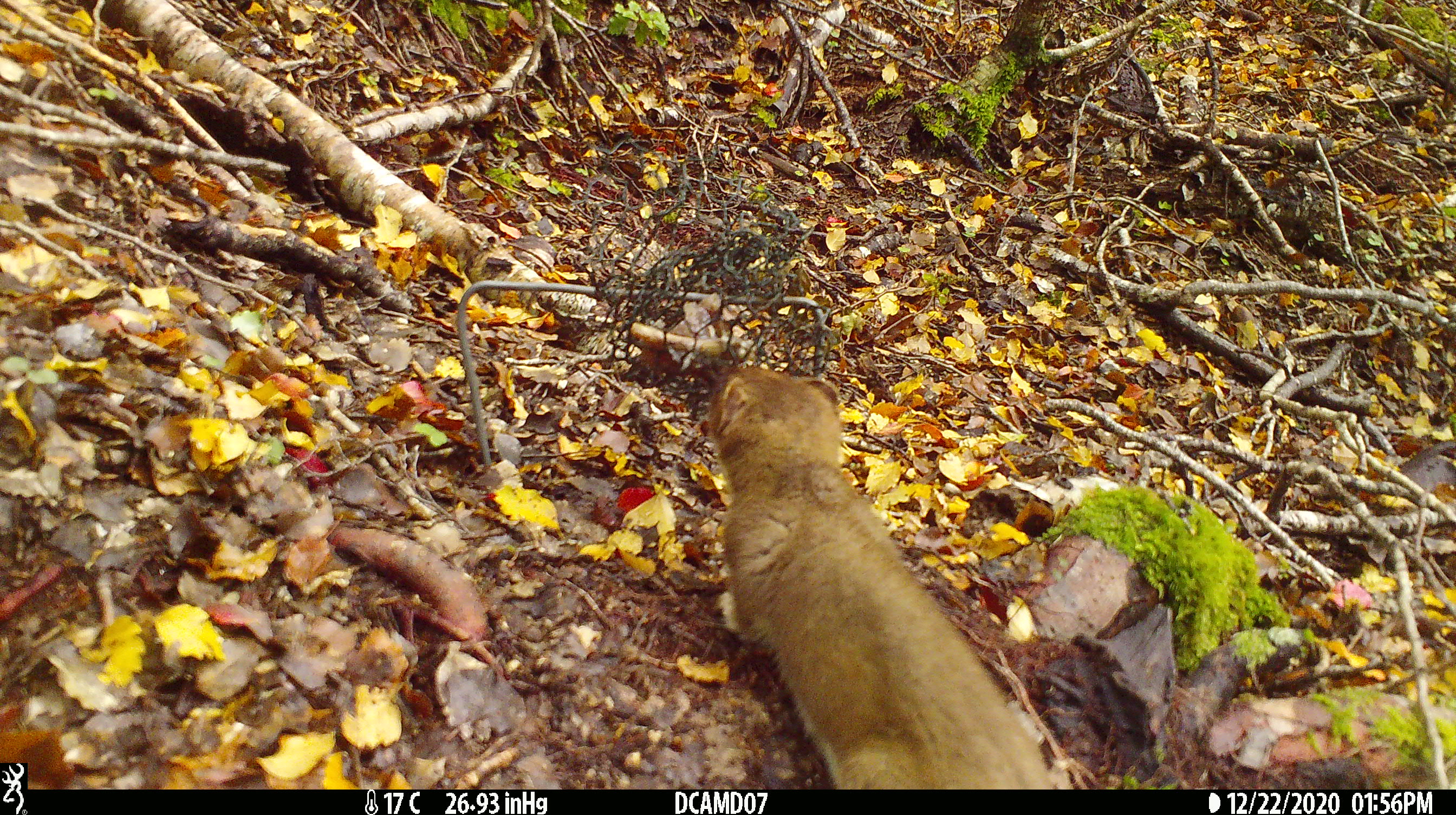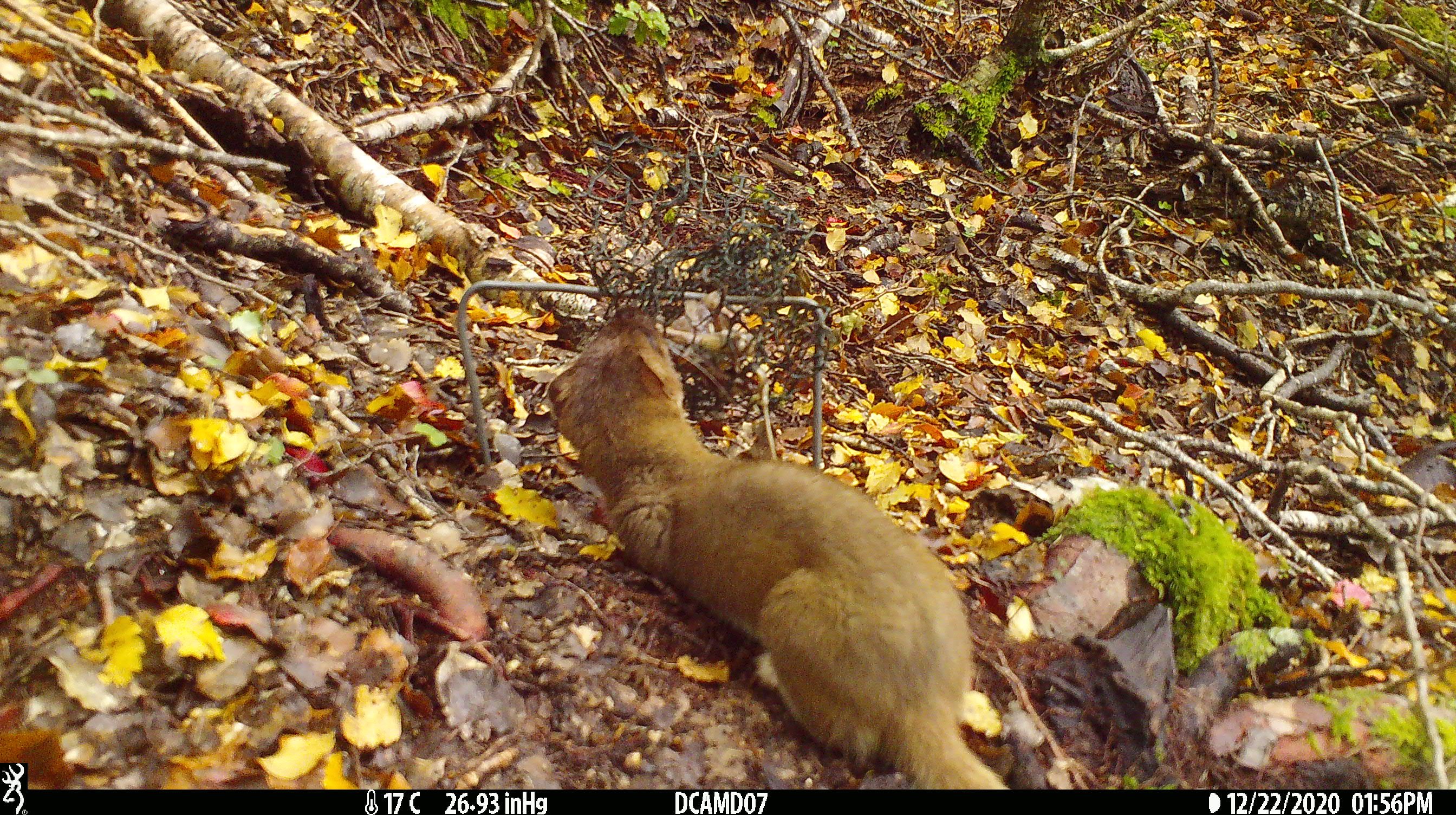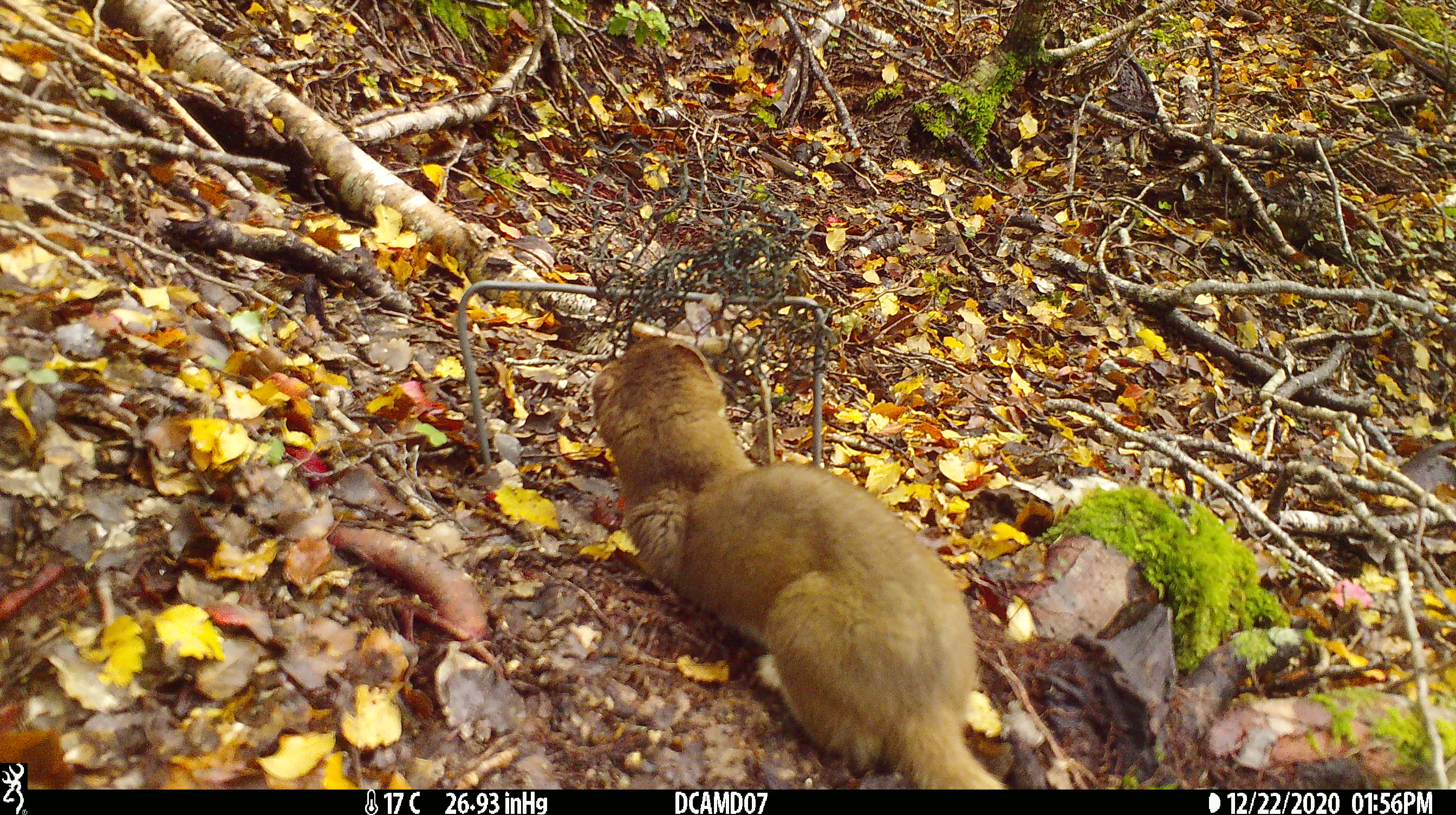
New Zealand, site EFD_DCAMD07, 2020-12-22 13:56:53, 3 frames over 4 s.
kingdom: Animalia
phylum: Chordata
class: Mammalia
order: Carnivora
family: Mustelidae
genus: Mustela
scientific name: Mustela erminea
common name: stoat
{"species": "stoat (Mustela erminea)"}